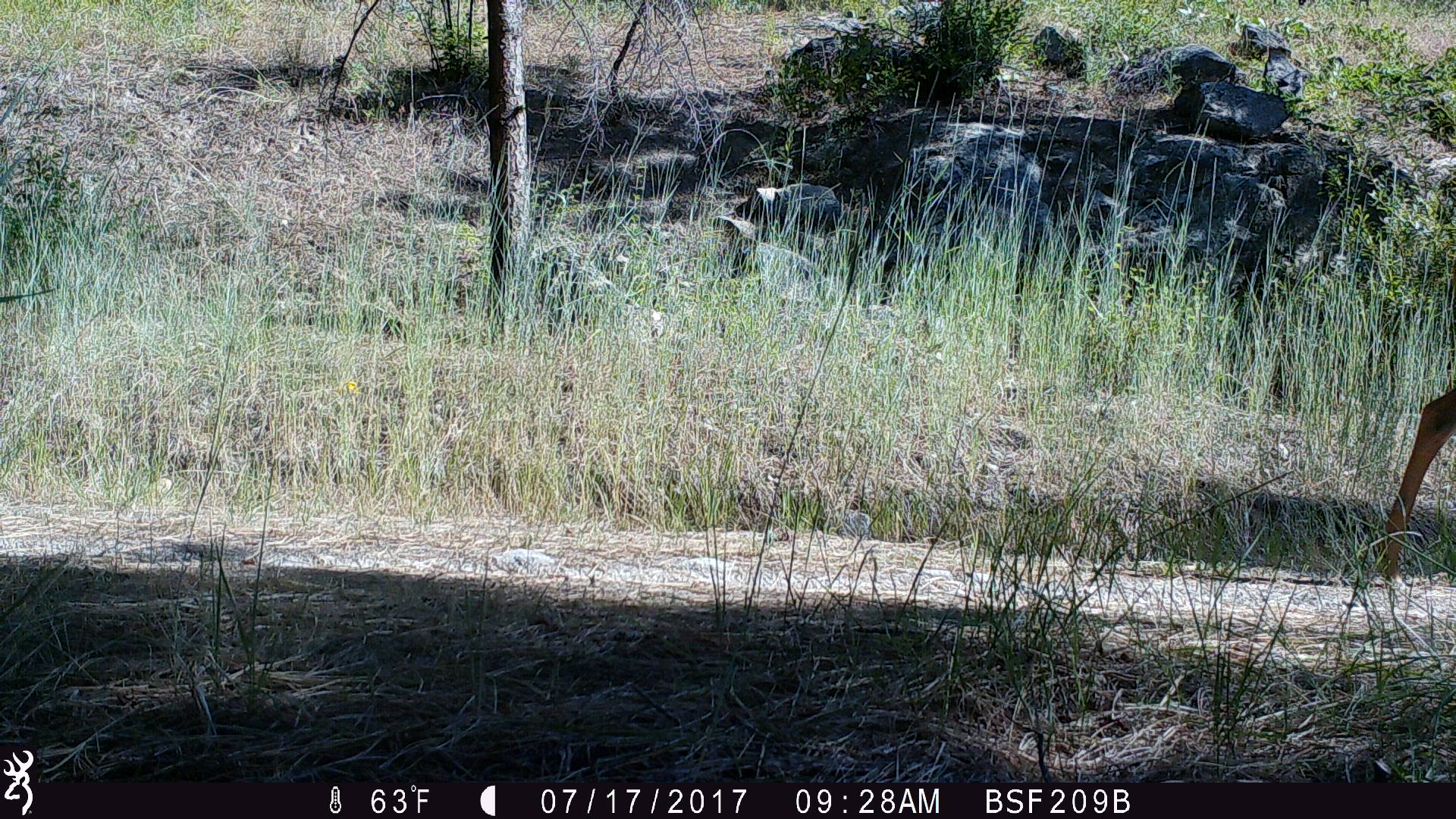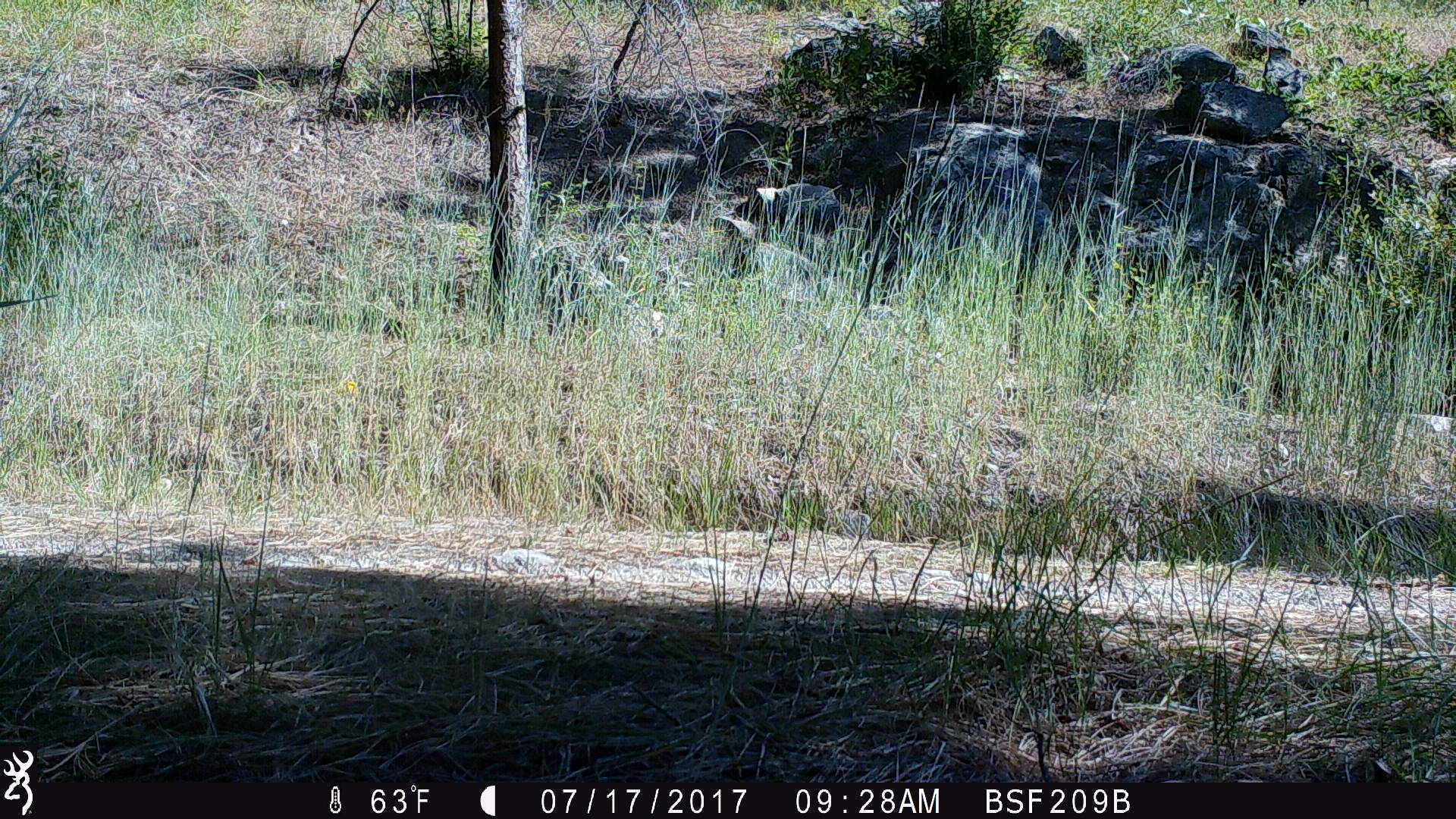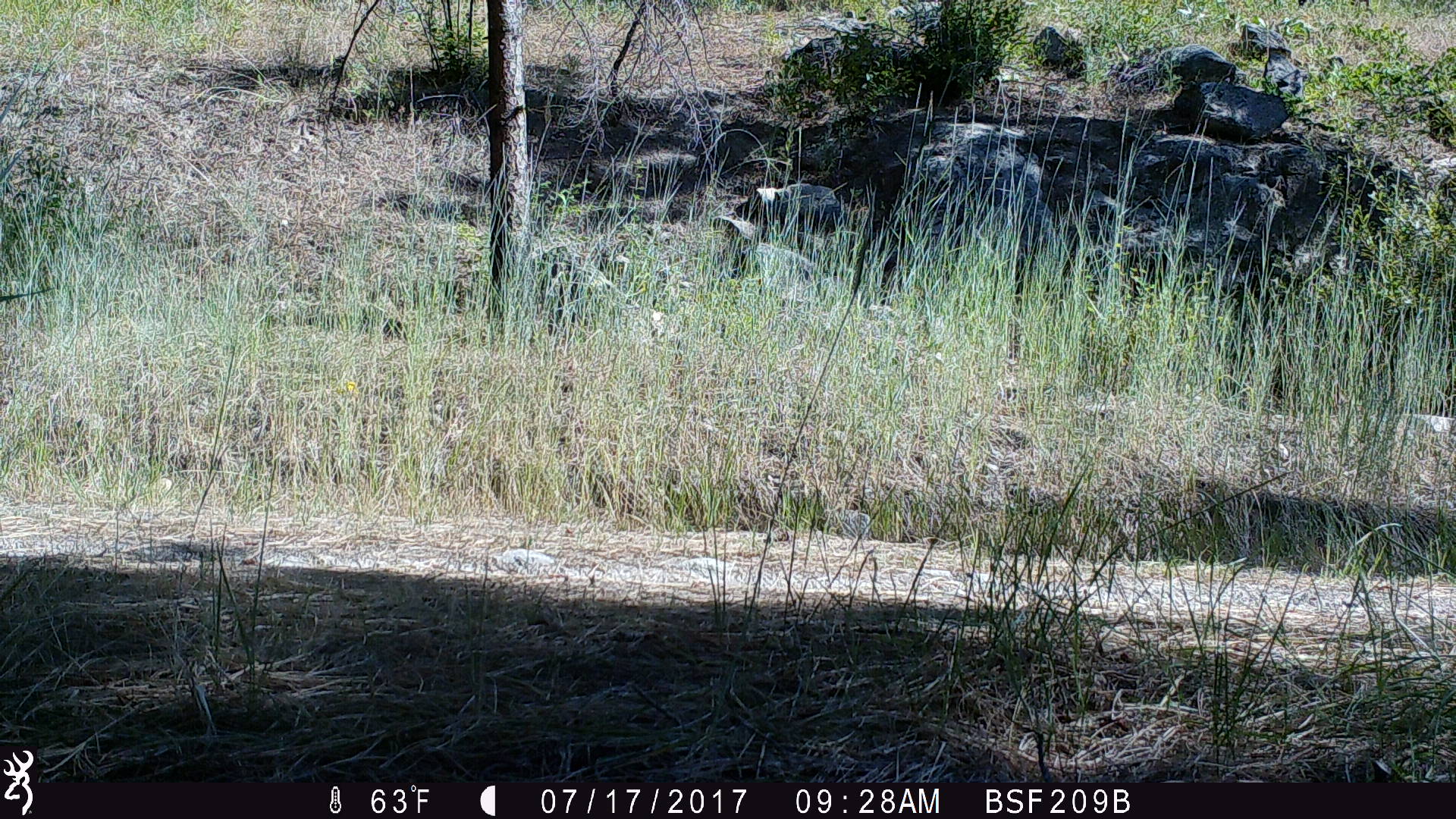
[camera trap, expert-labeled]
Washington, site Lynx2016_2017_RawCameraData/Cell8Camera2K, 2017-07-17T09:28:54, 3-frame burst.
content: unidentified animal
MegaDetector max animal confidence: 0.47